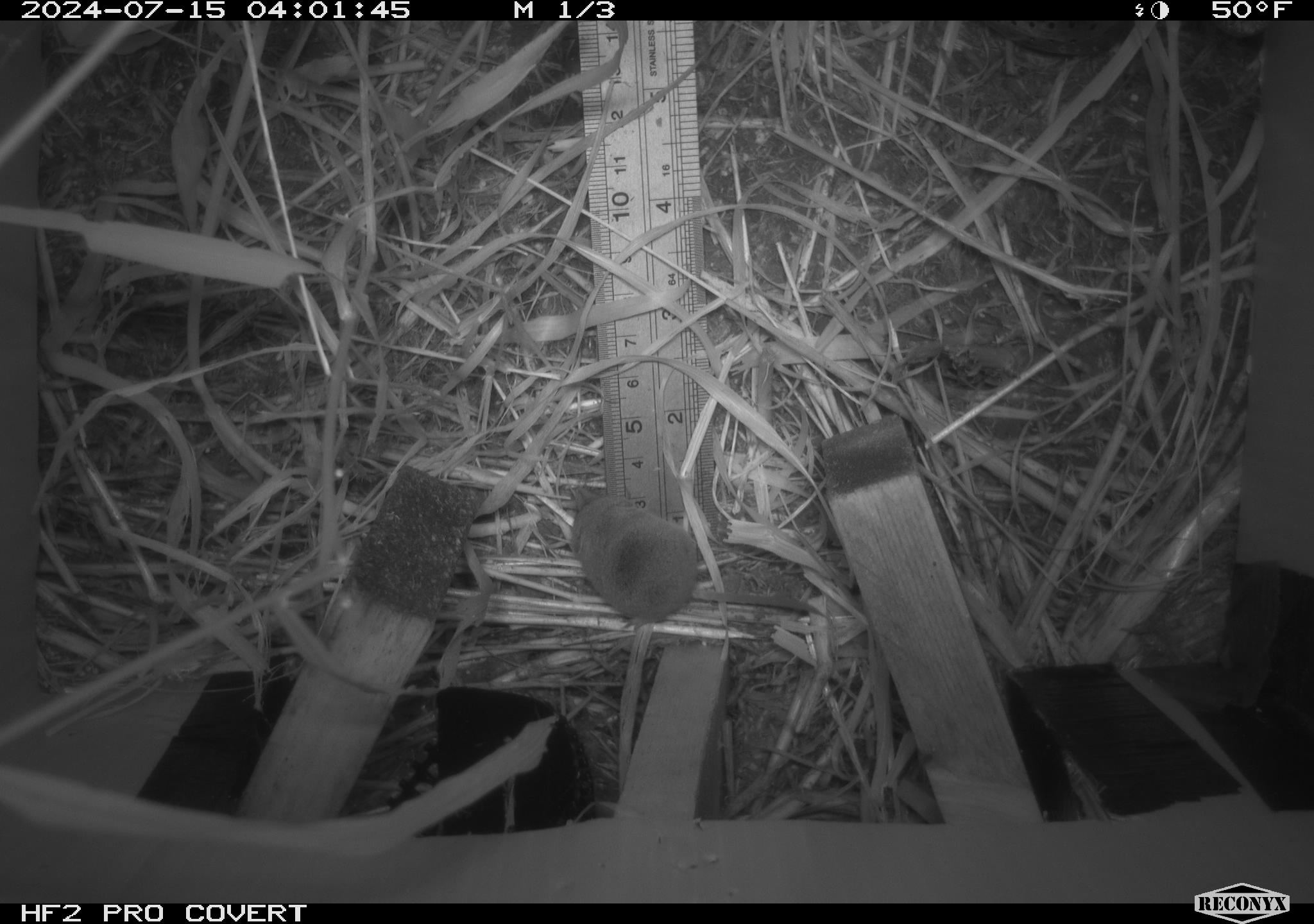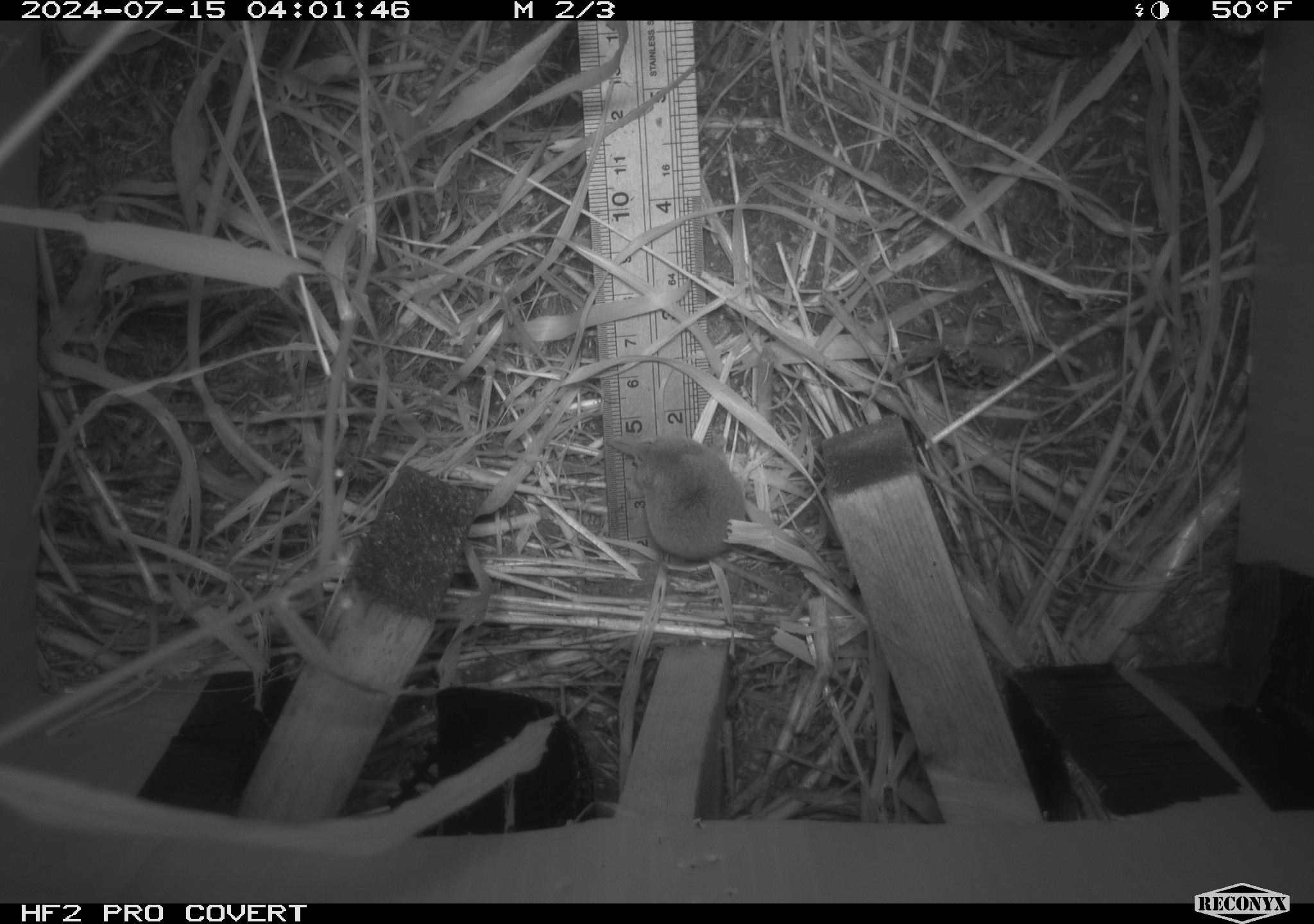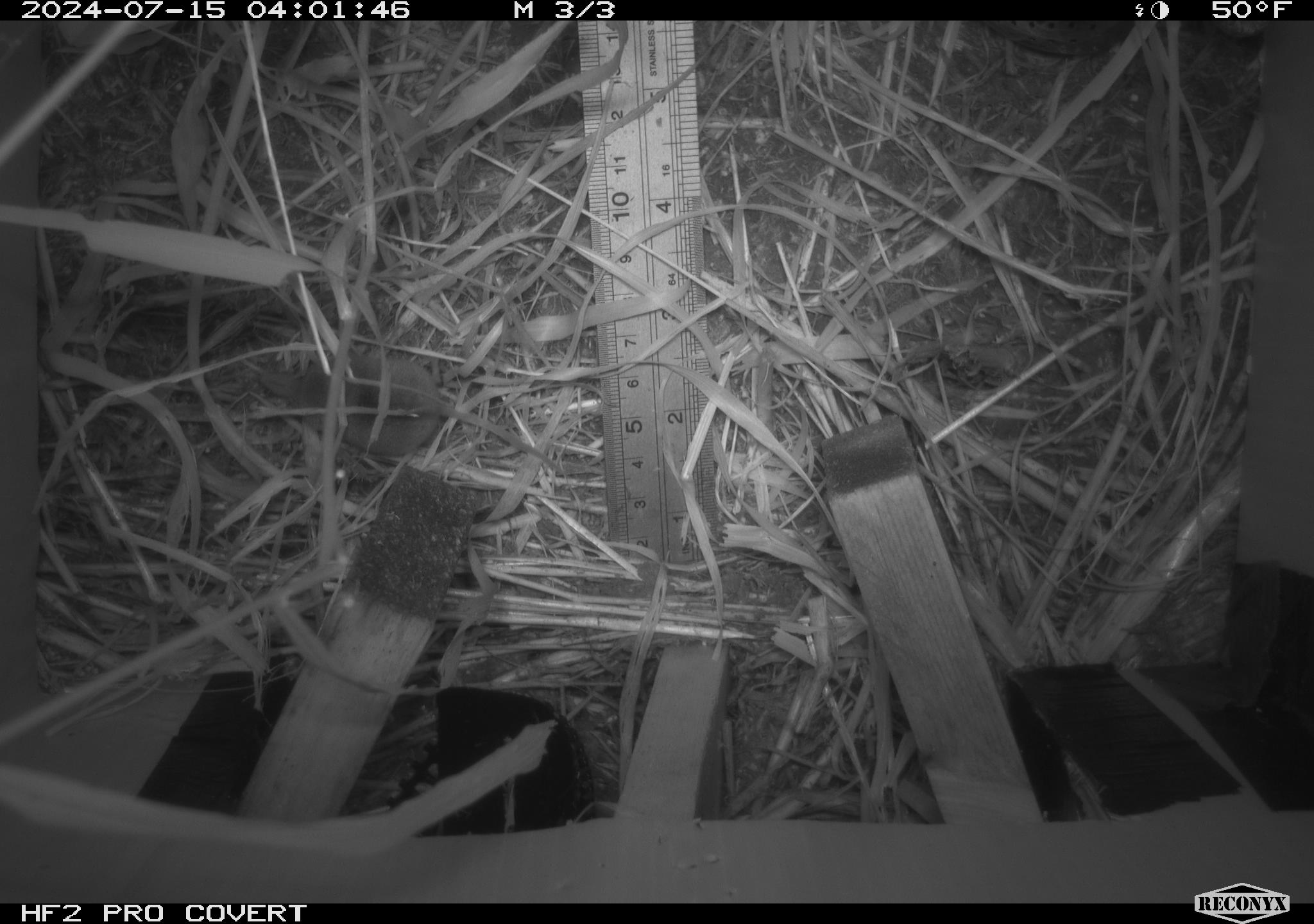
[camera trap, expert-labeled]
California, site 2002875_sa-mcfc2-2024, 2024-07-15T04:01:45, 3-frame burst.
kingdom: Animalia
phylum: Chordata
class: Mammalia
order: Rodentia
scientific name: Rodentia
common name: mouse species